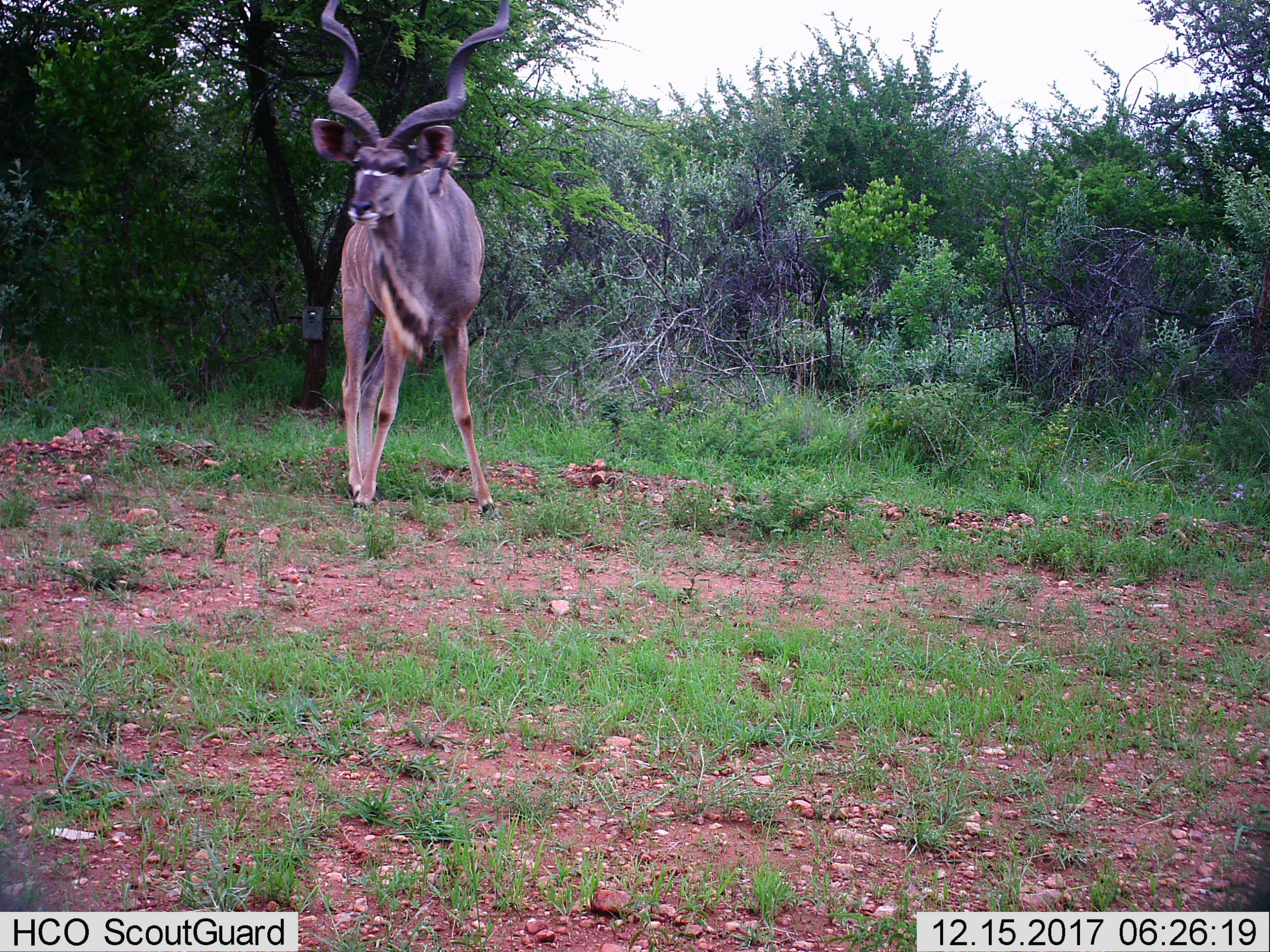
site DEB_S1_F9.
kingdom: Animalia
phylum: Chordata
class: Mammalia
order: Artiodactyla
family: Bovidae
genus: Tragelaphus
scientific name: Tragelaphus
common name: kudu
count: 1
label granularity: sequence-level